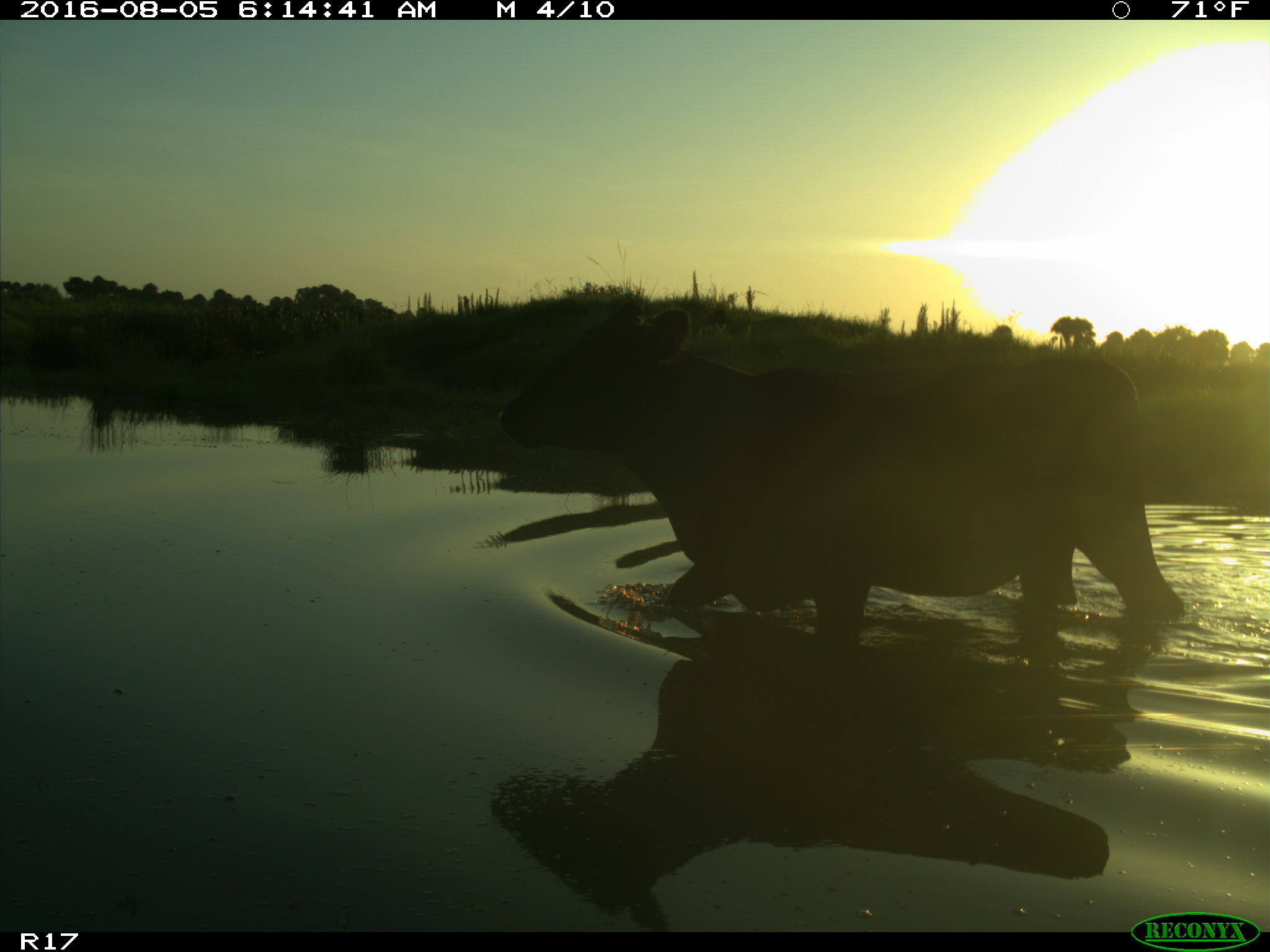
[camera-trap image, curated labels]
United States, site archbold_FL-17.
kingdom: Animalia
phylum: Chordata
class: Mammalia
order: Artiodactyla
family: Bovidae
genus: Bos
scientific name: Bos taurus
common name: domestic cow